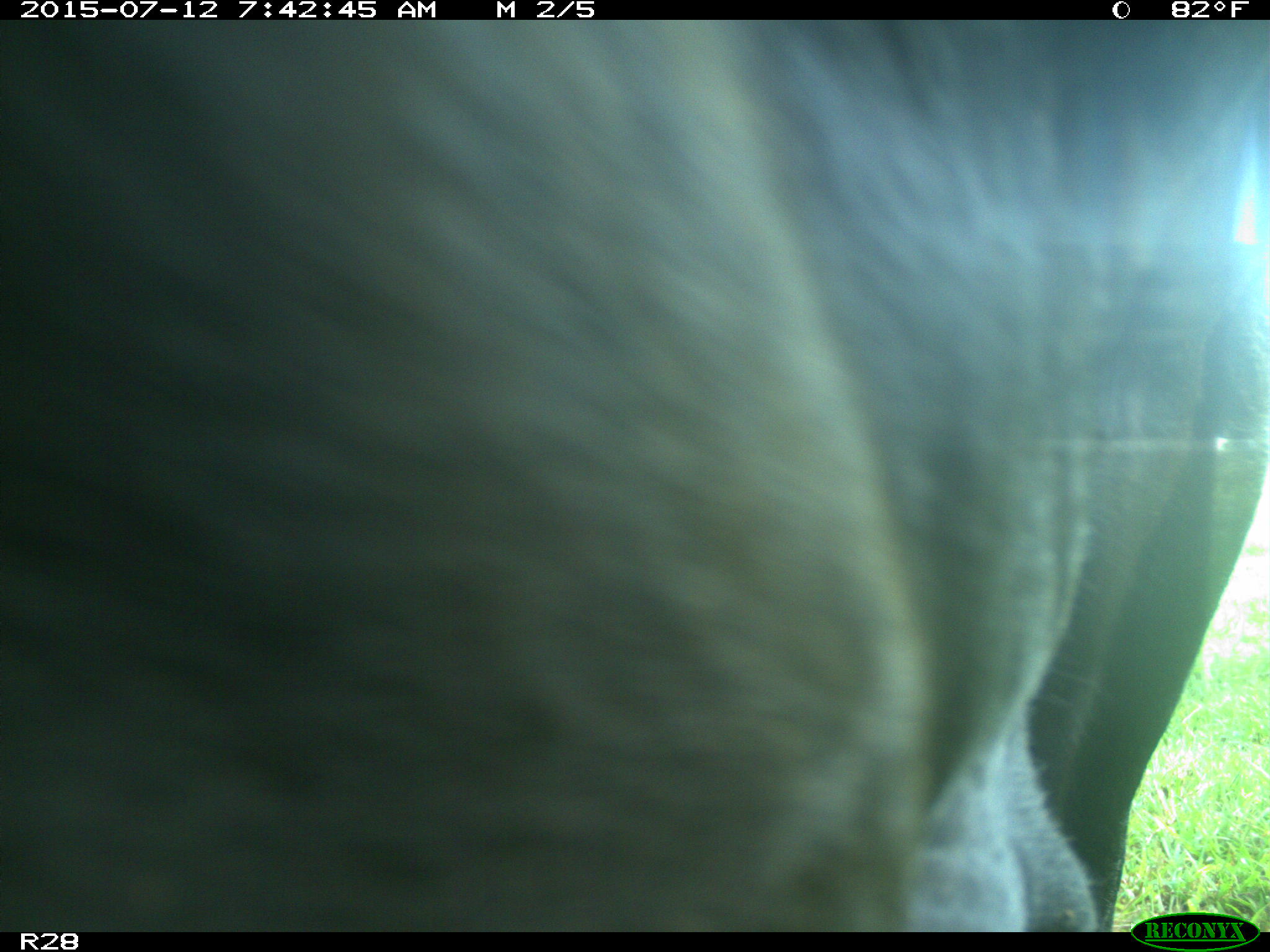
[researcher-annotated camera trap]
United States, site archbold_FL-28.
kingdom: Animalia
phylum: Chordata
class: Mammalia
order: Artiodactyla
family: Bovidae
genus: Bos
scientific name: Bos taurus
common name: domestic cow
Bos taurus (domestic cow).